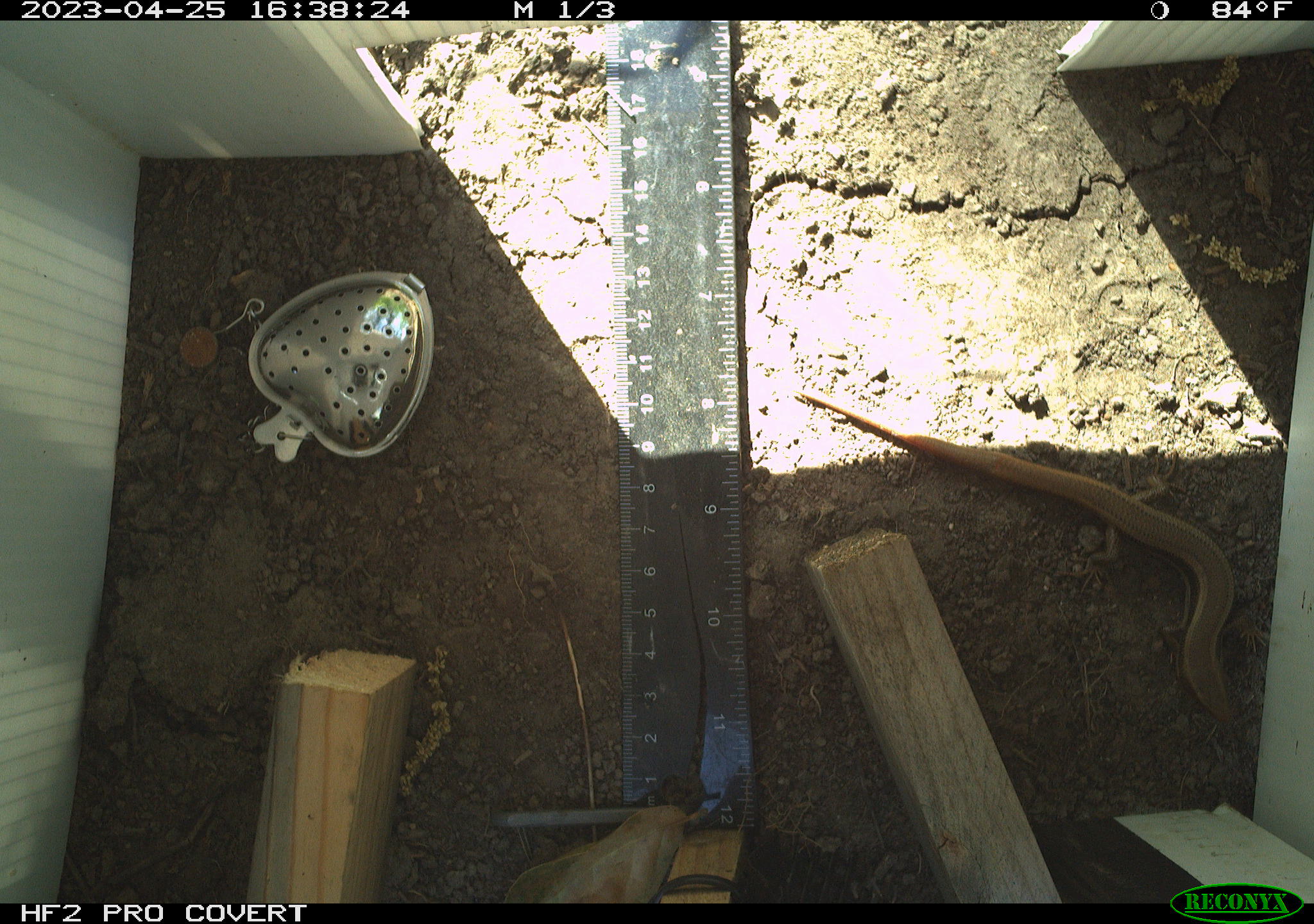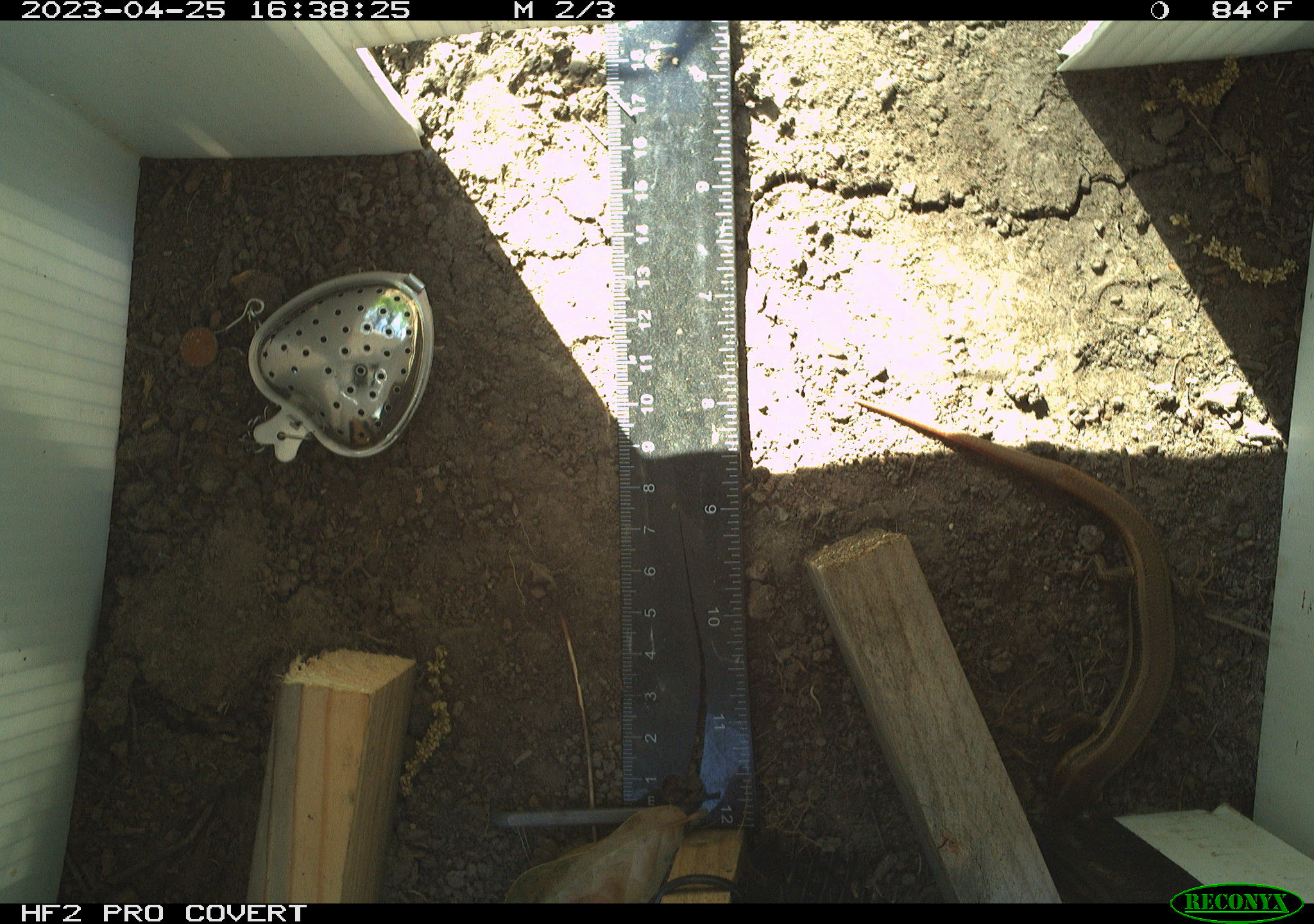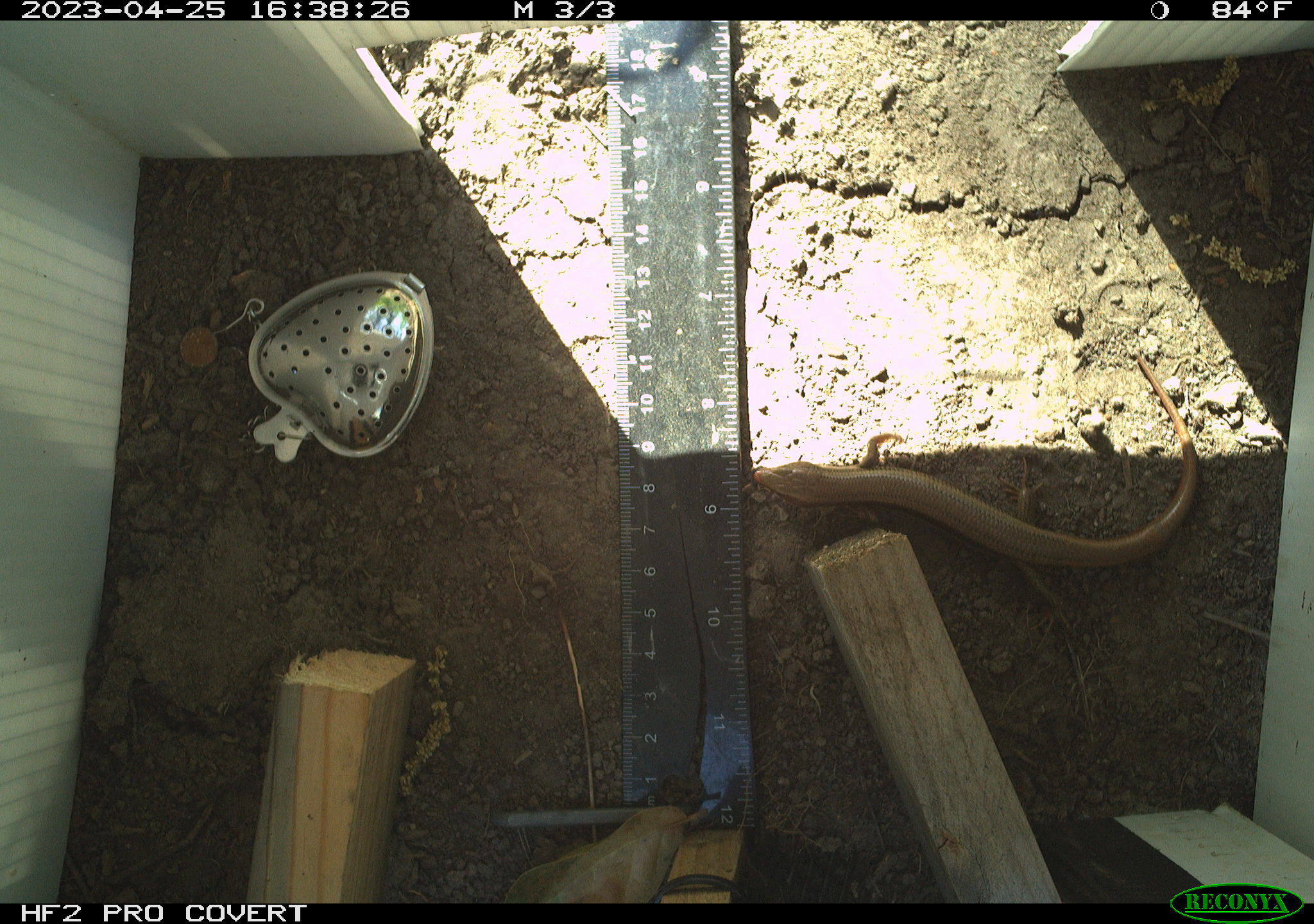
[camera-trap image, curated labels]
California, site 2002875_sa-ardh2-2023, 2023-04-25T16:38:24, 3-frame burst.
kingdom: Animalia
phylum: Chordata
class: Reptilia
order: Squamata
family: Scincidae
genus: Plestiodon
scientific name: Plestiodon skiltonianus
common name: western skink